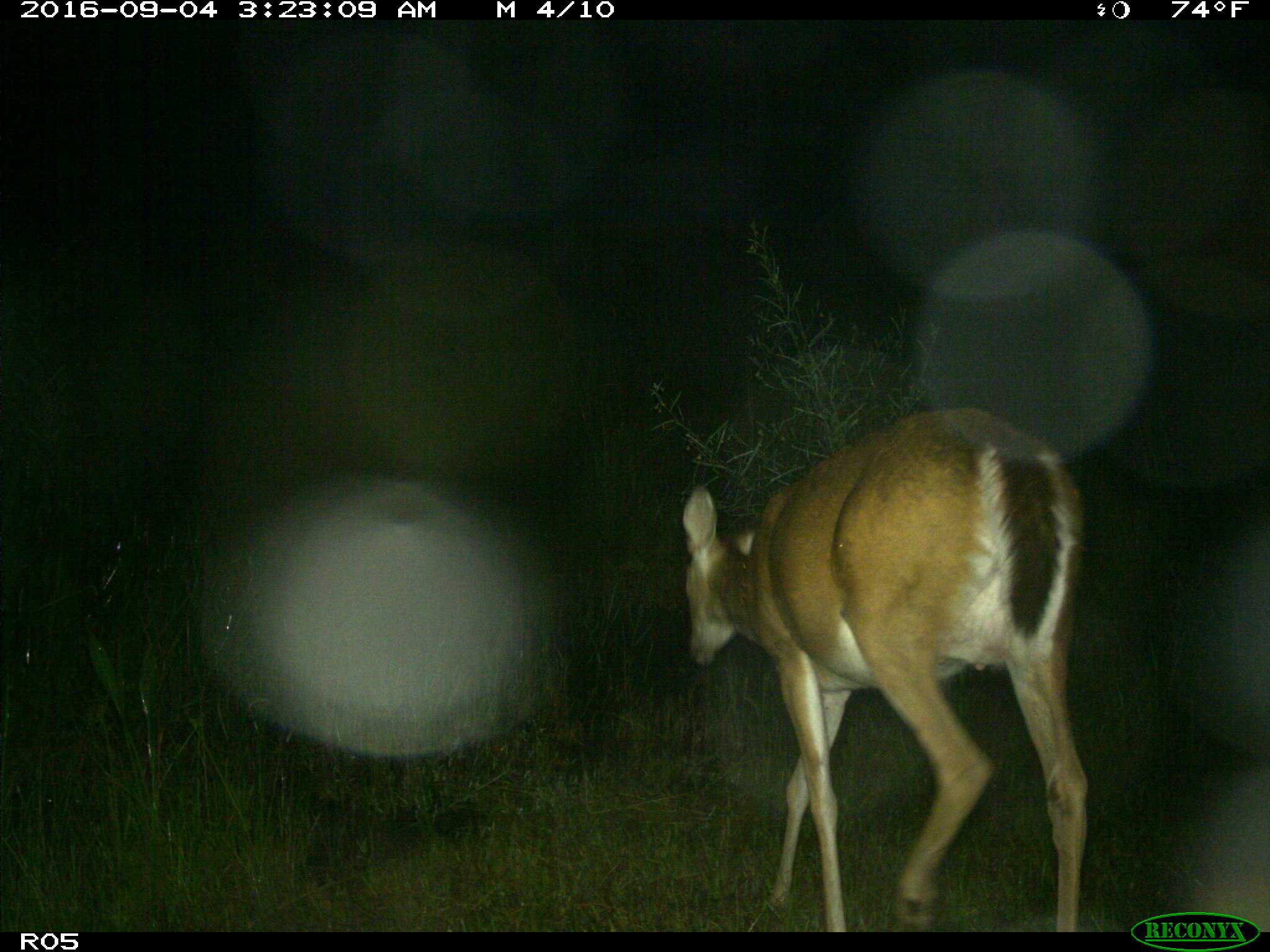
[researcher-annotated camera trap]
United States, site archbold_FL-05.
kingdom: Animalia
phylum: Chordata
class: Mammalia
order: Artiodactyla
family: Cervidae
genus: Odocoileus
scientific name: Odocoileus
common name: deer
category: unidentified deer